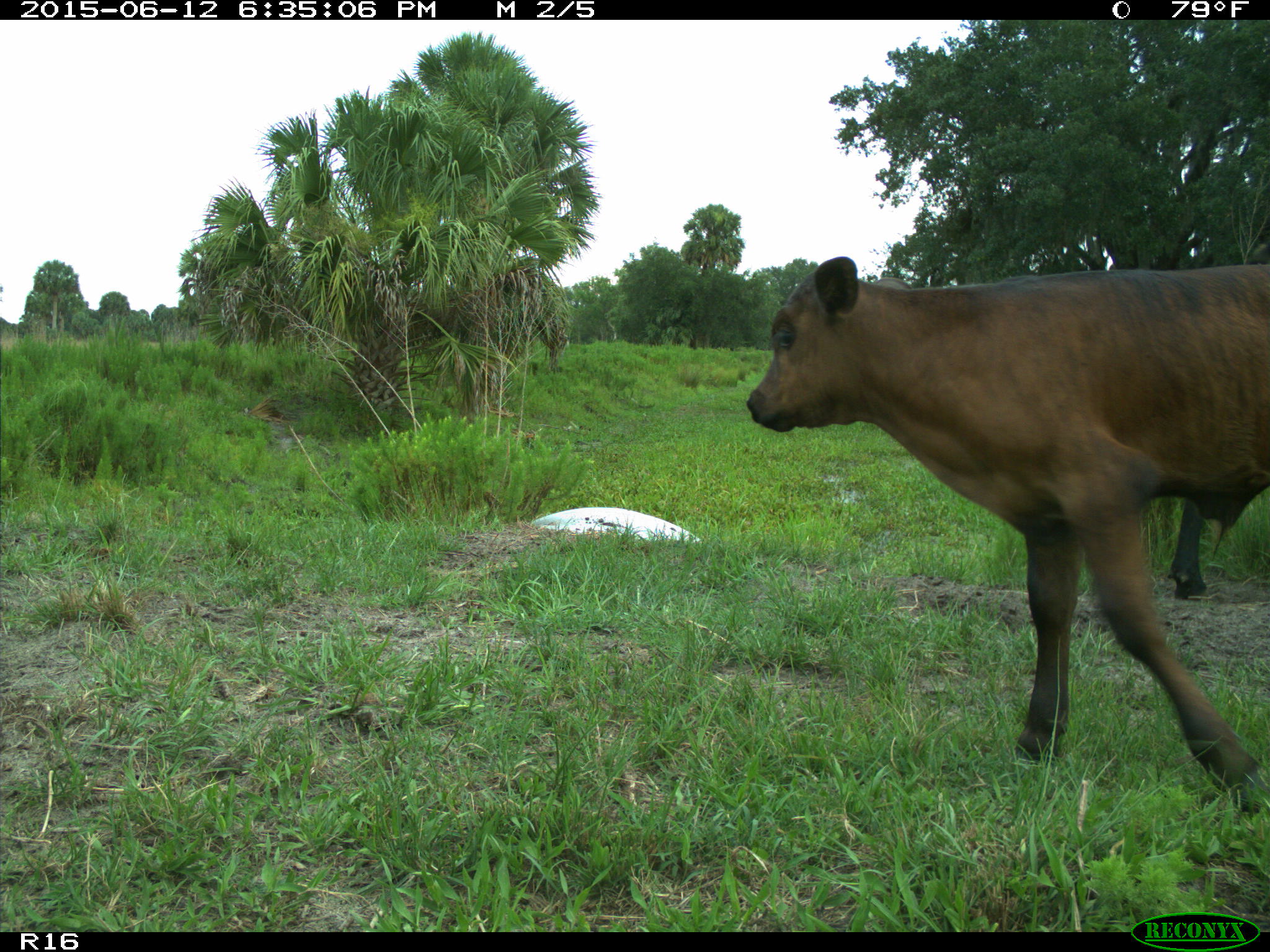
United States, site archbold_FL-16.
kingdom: Animalia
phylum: Chordata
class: Mammalia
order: Artiodactyla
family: Bovidae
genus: Bos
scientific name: Bos taurus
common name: domestic cow